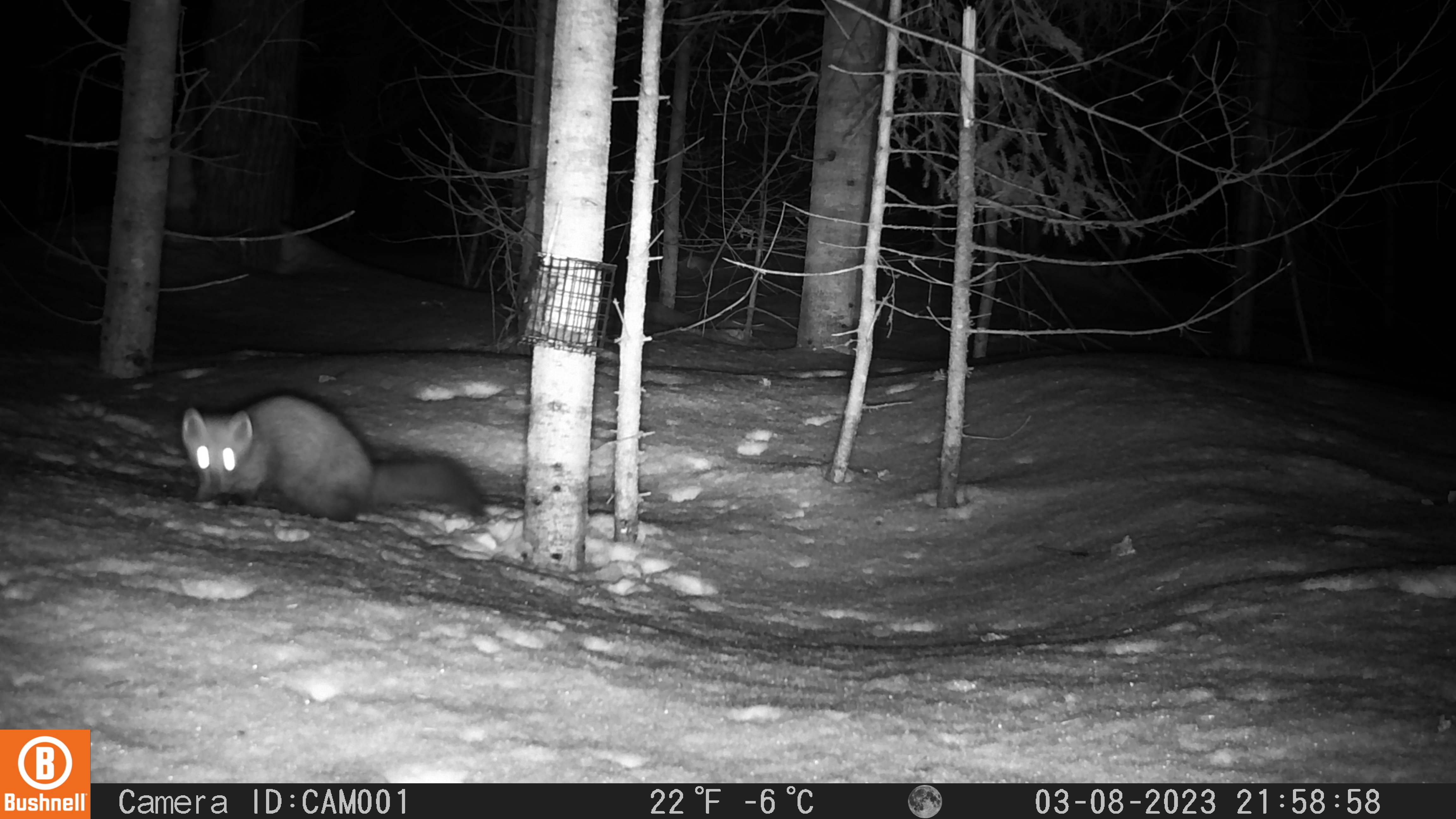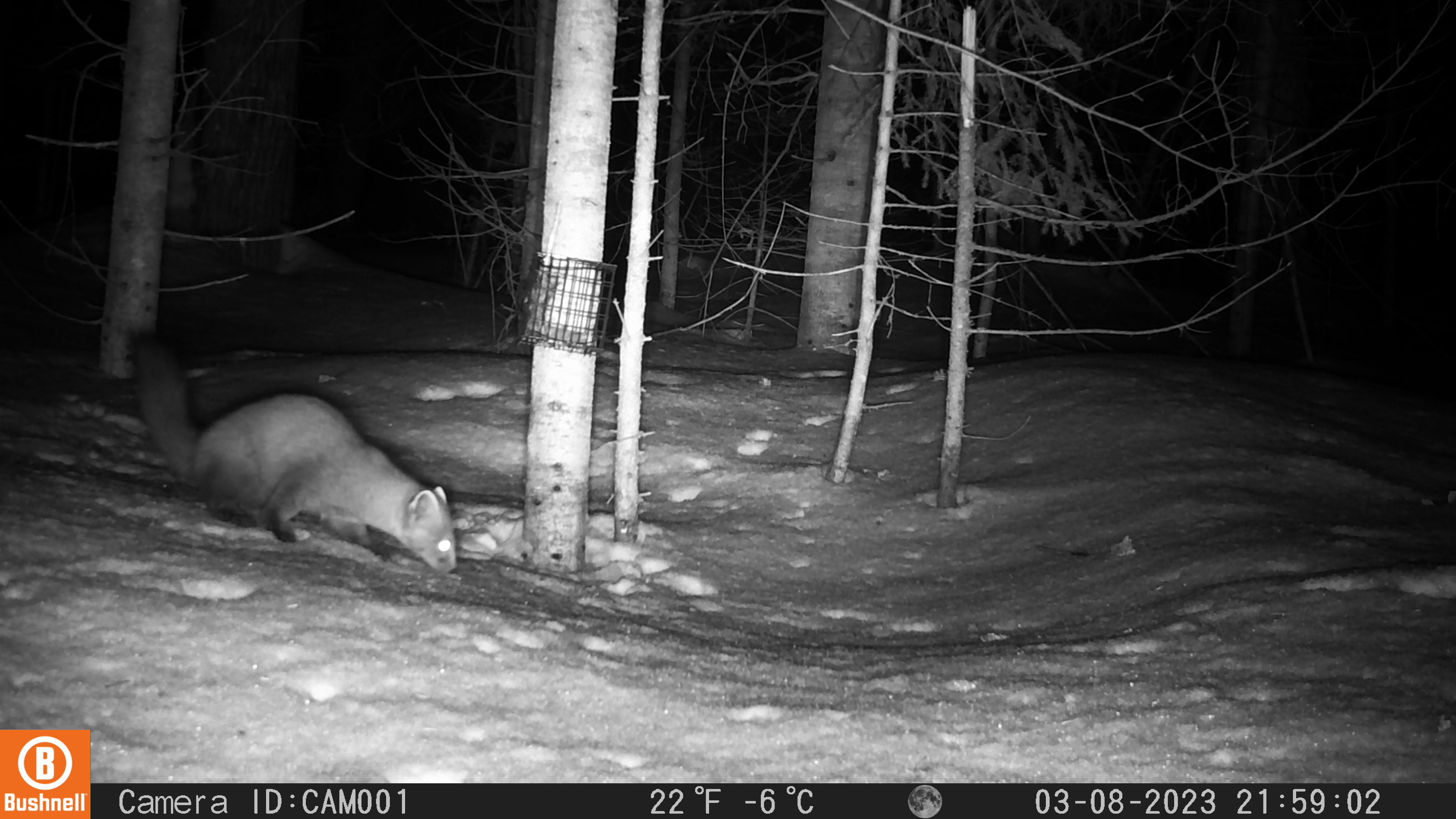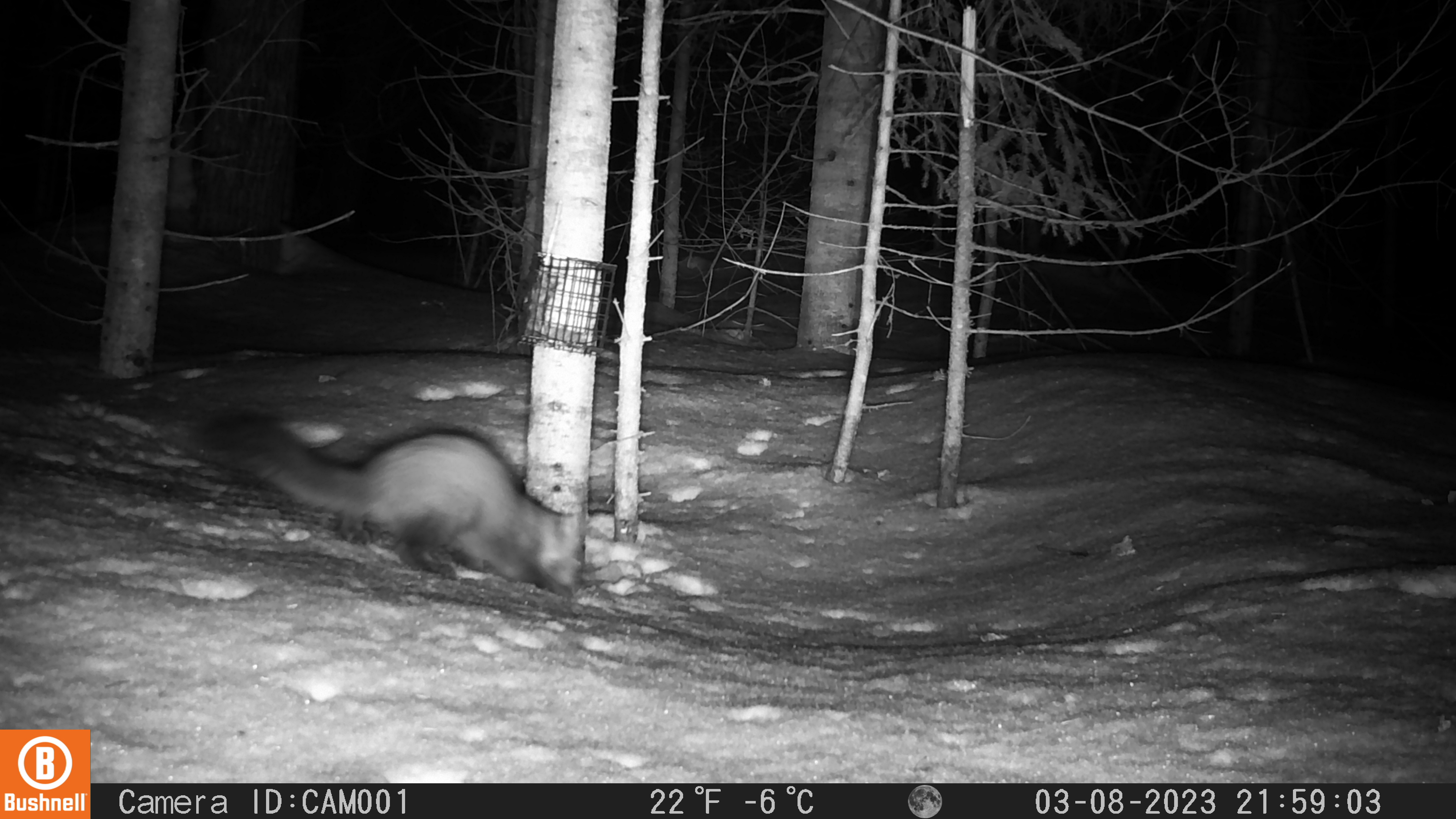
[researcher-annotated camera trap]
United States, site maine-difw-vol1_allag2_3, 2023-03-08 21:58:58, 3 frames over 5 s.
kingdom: Animalia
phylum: Chordata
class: Mammalia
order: Carnivora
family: Mustelidae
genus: Martes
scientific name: Martes americana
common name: american marten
American marten (Martes americana).